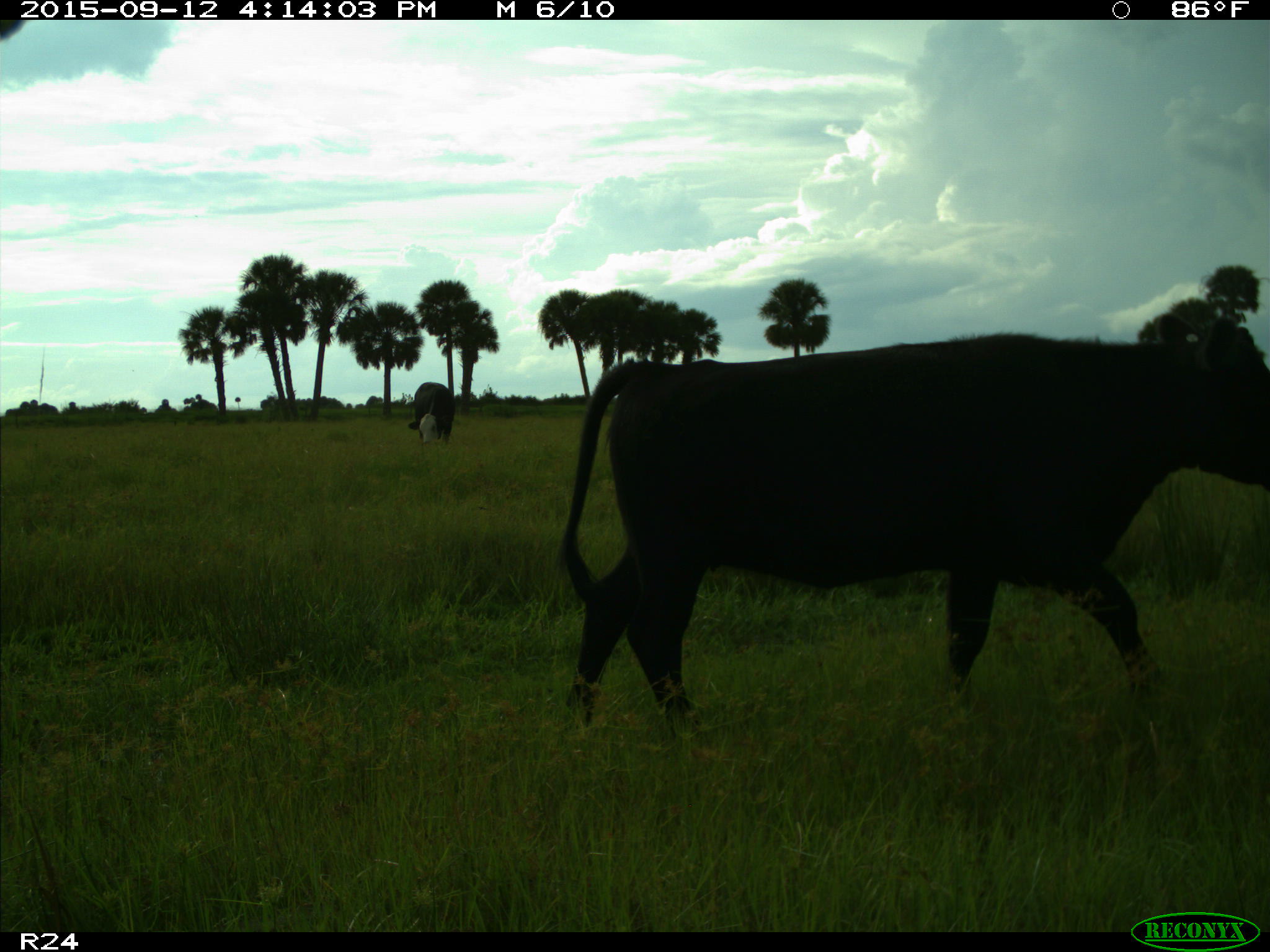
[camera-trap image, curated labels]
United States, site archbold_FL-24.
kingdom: Animalia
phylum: Chordata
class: Mammalia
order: Artiodactyla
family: Bovidae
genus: Bos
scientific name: Bos taurus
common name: domestic cow